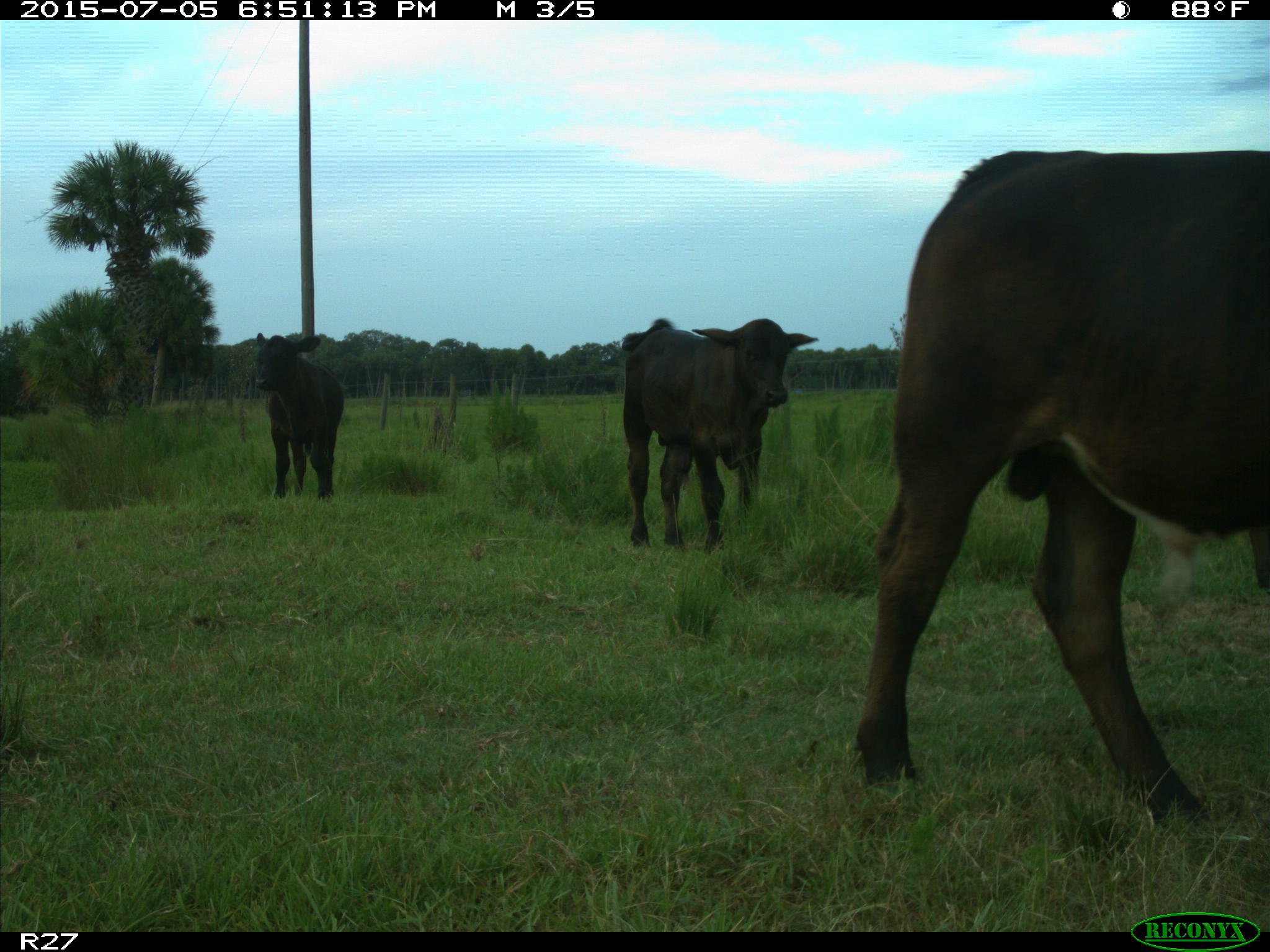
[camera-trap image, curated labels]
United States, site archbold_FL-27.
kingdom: Animalia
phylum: Chordata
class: Mammalia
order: Artiodactyla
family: Bovidae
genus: Bos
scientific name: Bos taurus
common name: domestic cow